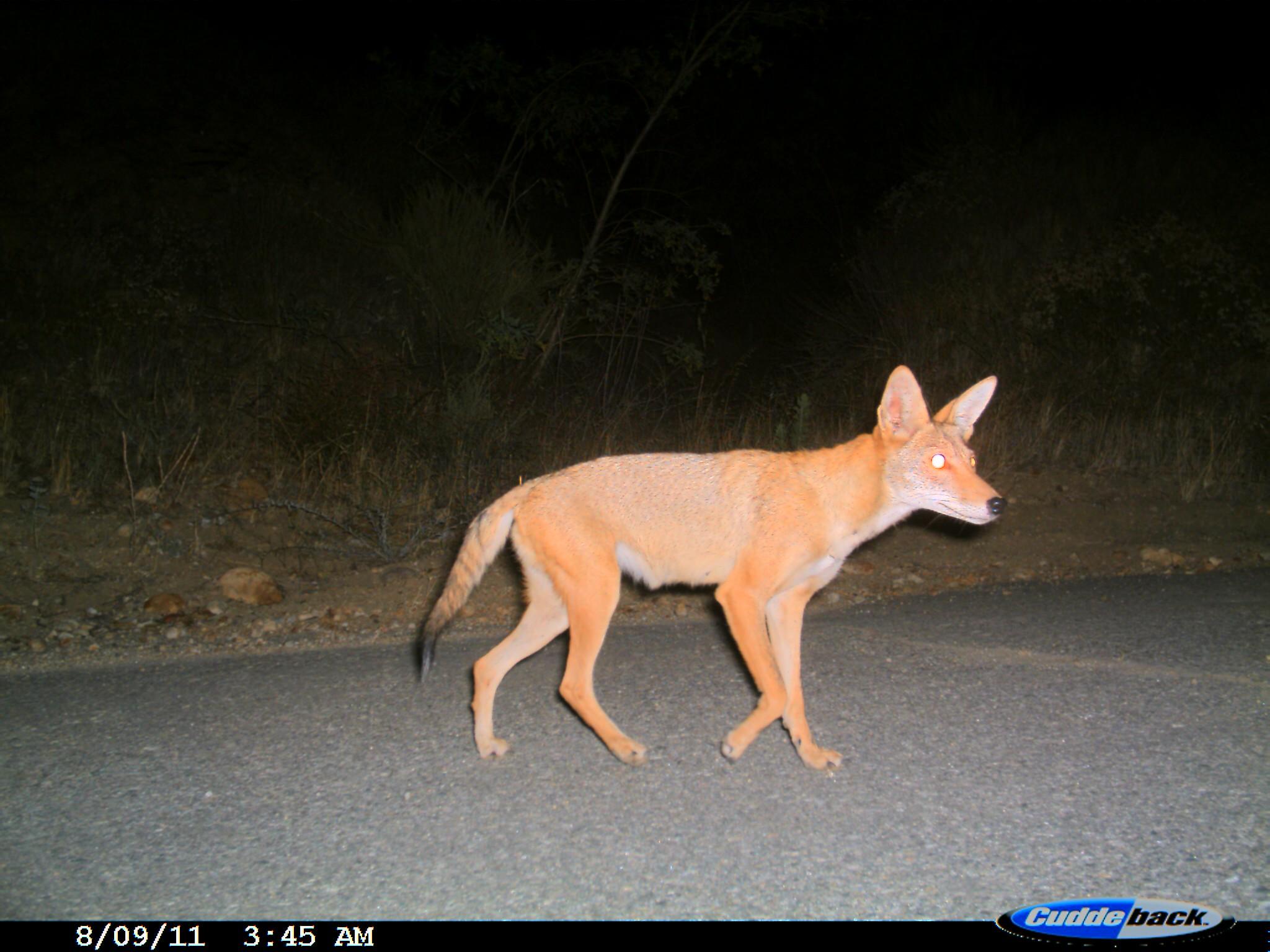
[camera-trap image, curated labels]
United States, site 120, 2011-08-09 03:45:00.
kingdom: Animalia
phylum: Chordata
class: Mammalia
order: Carnivora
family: Canidae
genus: Canis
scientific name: Canis latrans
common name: coyote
Coyote (Canis latrans).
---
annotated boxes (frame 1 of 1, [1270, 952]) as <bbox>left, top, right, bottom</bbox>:
coyote: <bbox>414, 368, 1021, 782</bbox>